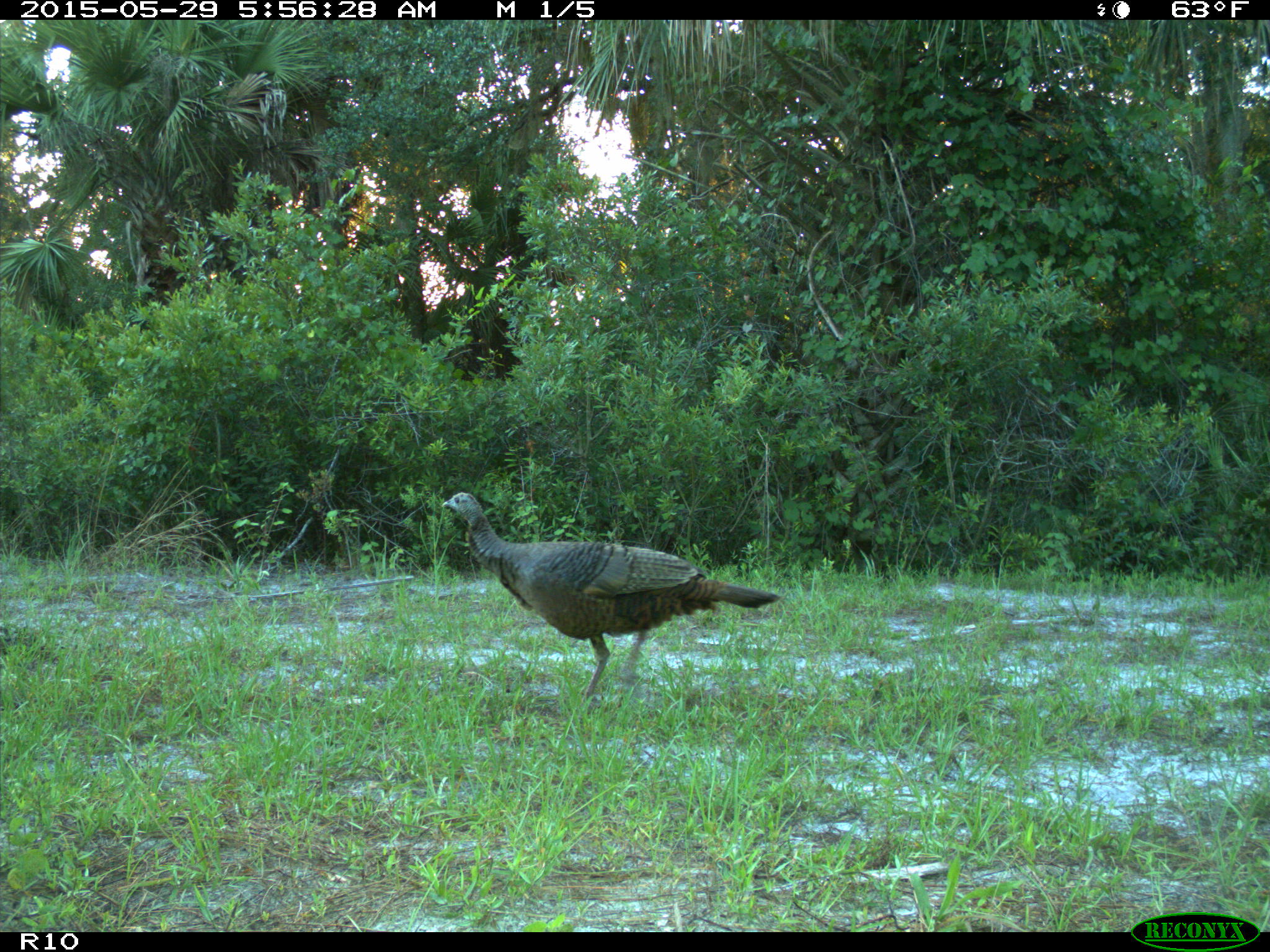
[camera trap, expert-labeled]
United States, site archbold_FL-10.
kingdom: Animalia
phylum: Chordata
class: Aves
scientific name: Aves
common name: birds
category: unidentified bird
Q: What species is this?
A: Unidentified bird (birds) (Aves).